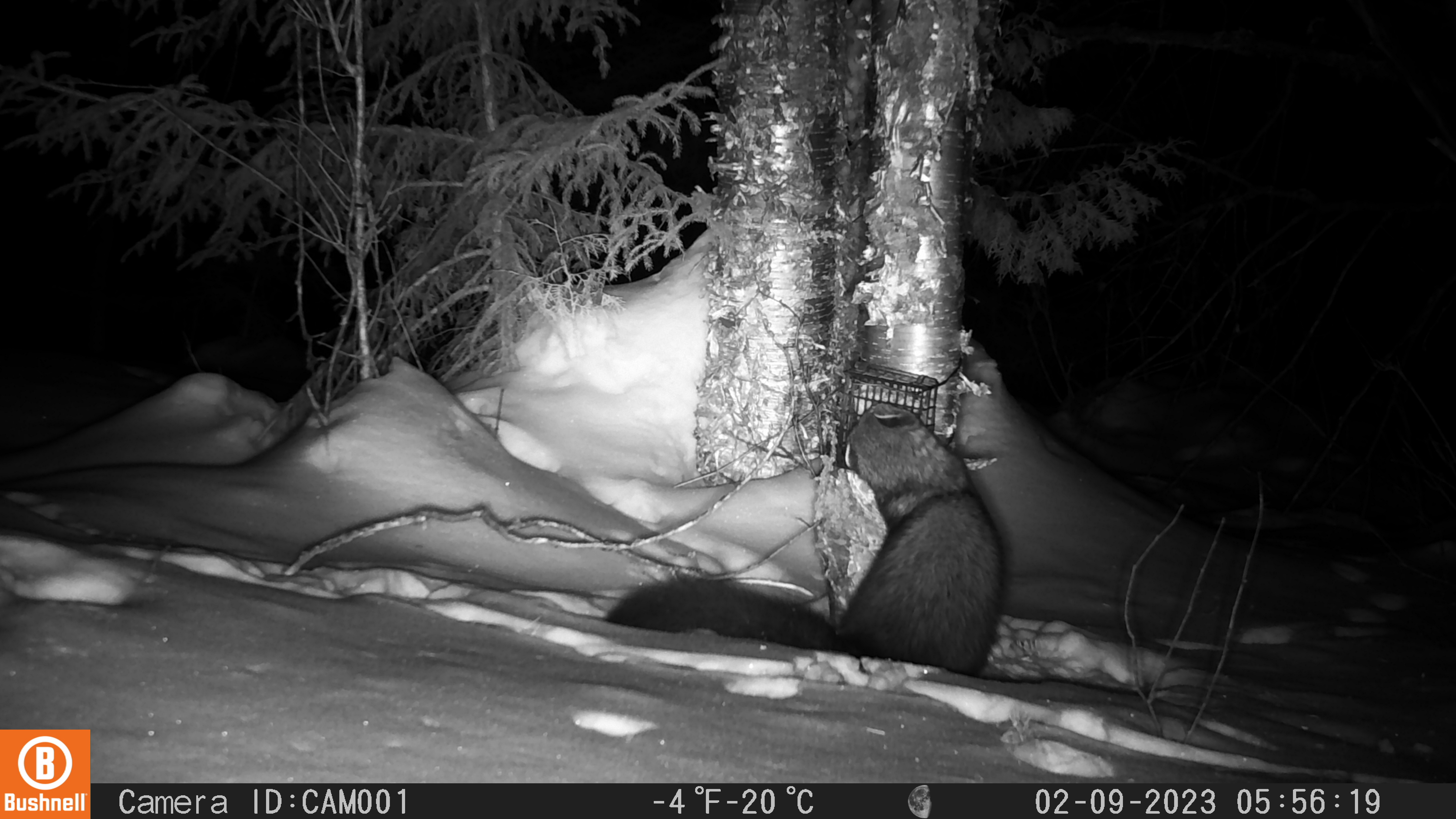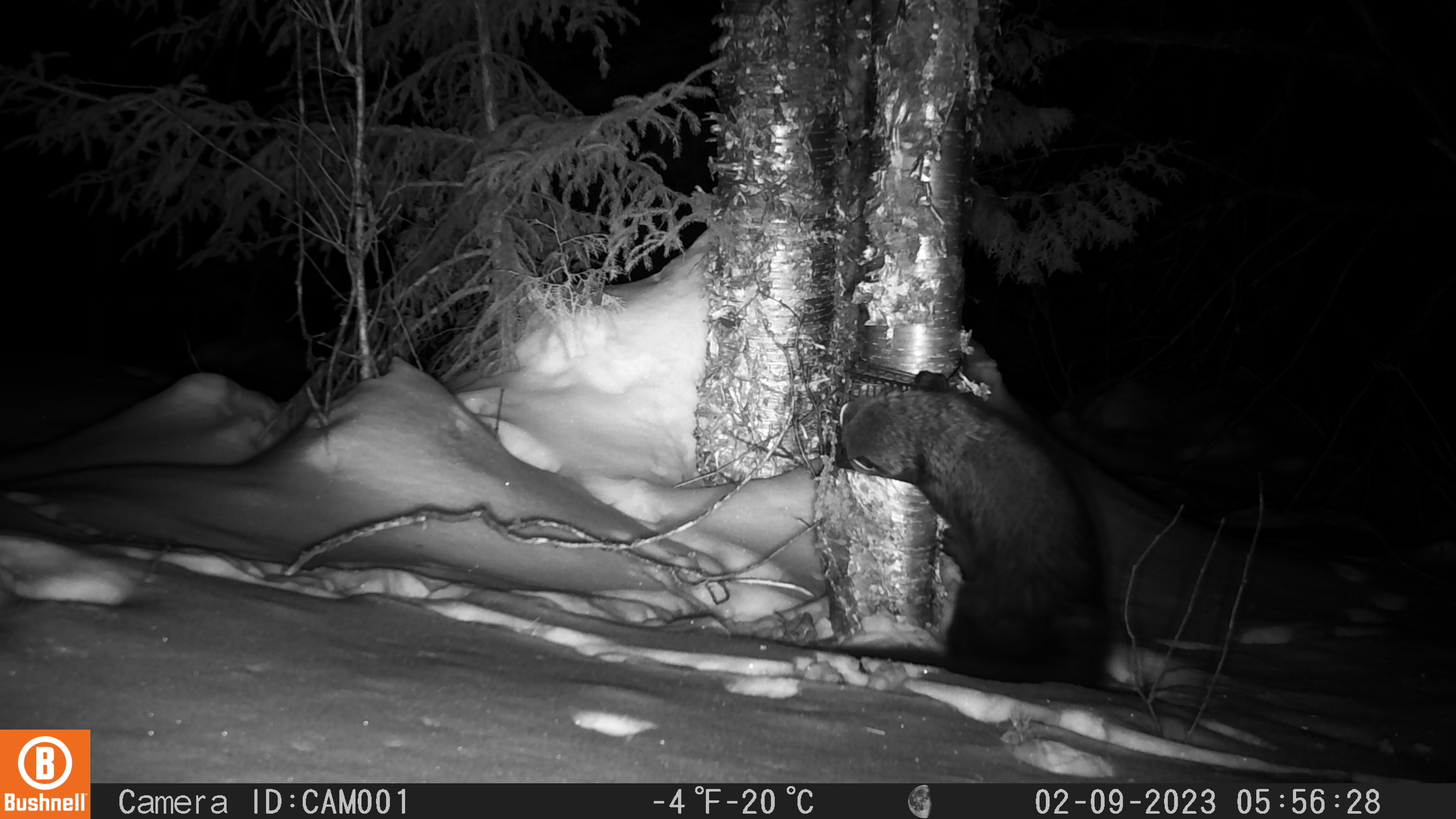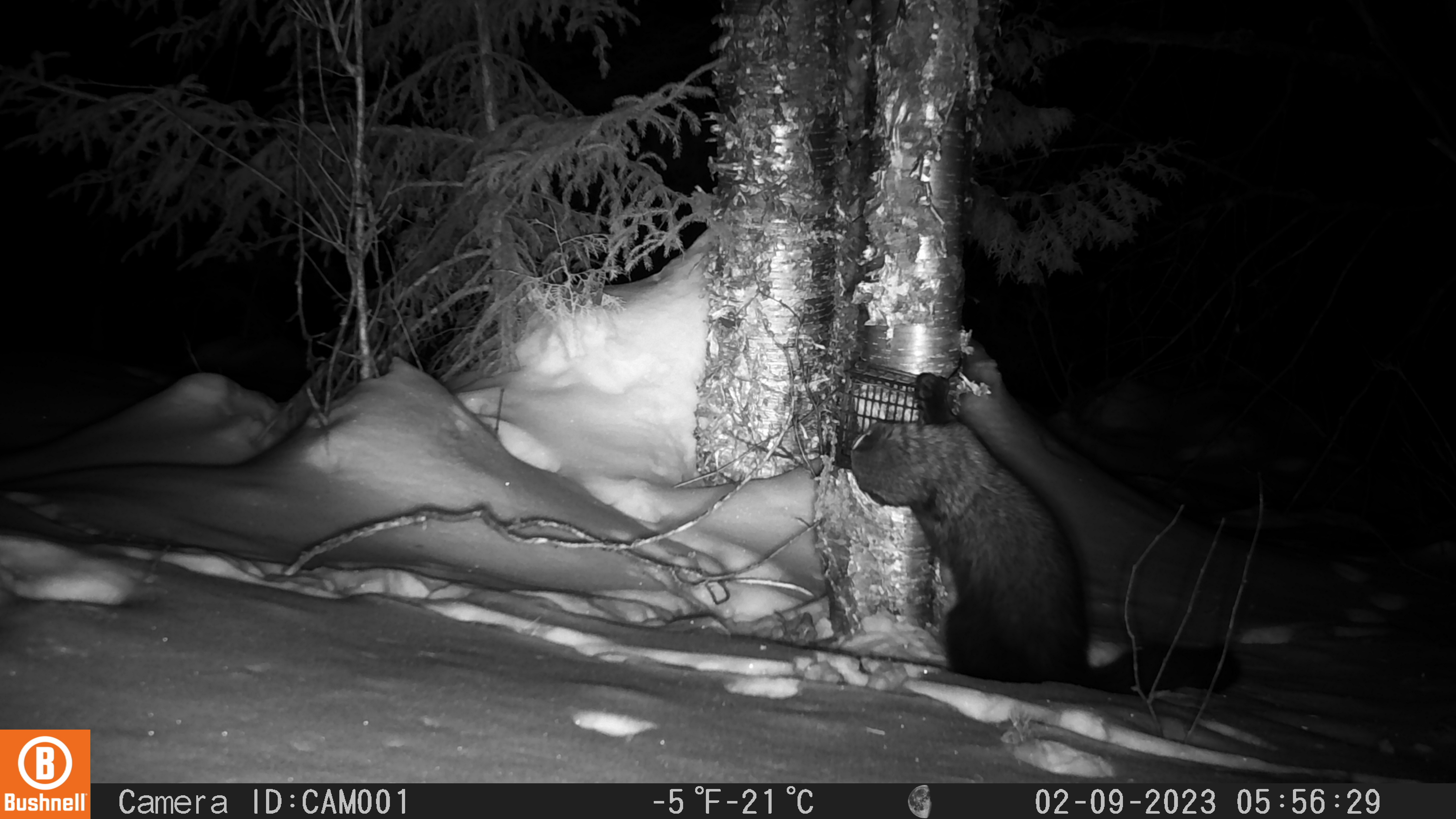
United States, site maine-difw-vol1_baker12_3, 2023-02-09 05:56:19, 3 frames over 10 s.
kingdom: Animalia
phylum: Chordata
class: Mammalia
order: Carnivora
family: Mustelidae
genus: Pekania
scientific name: Pekania pennanti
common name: fisher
Fisher (Pekania pennanti).